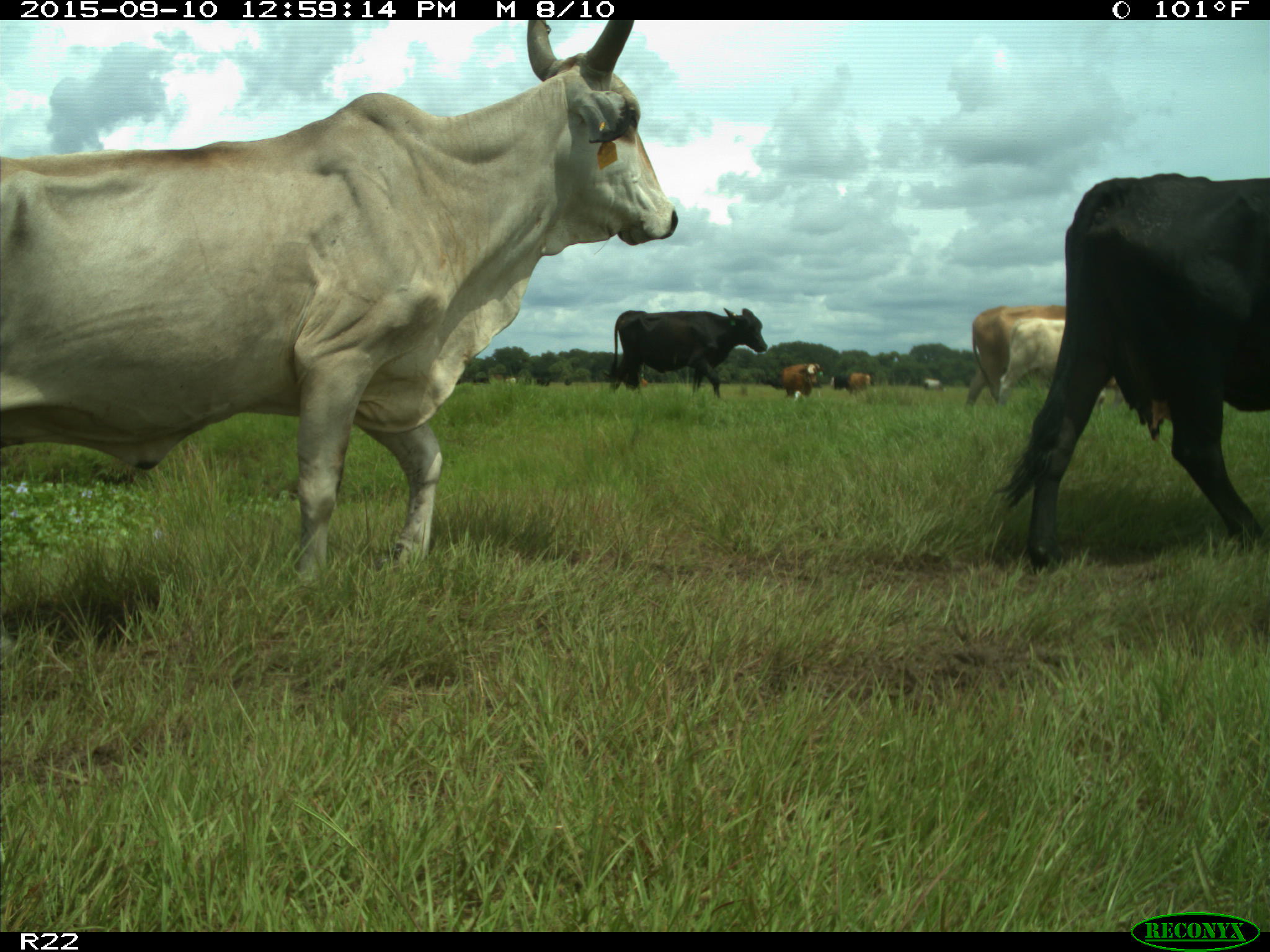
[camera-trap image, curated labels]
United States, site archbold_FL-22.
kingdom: Animalia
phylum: Chordata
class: Mammalia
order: Artiodactyla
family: Bovidae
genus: Bos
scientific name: Bos taurus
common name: domestic cow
Bos taurus (domestic cow).